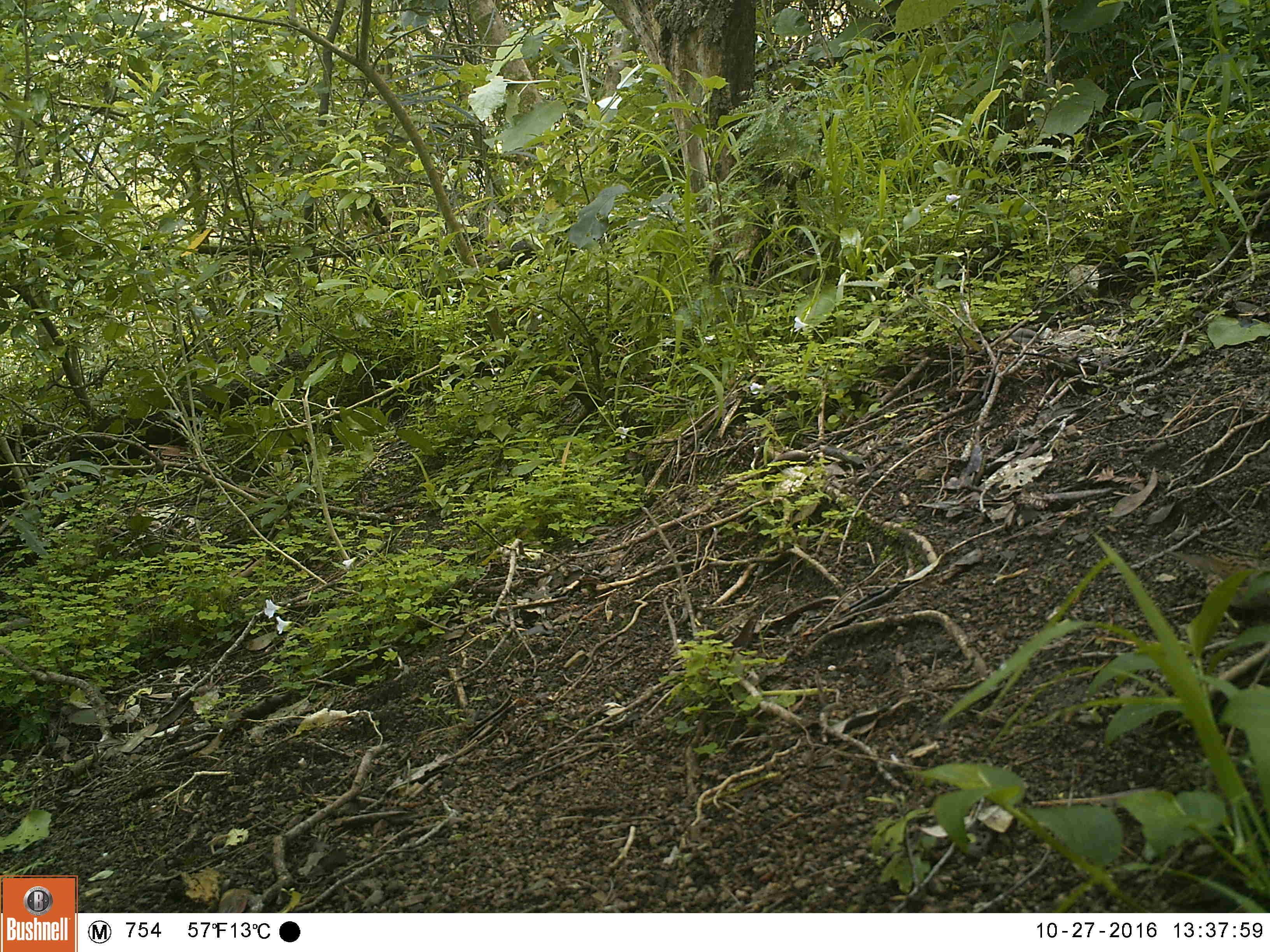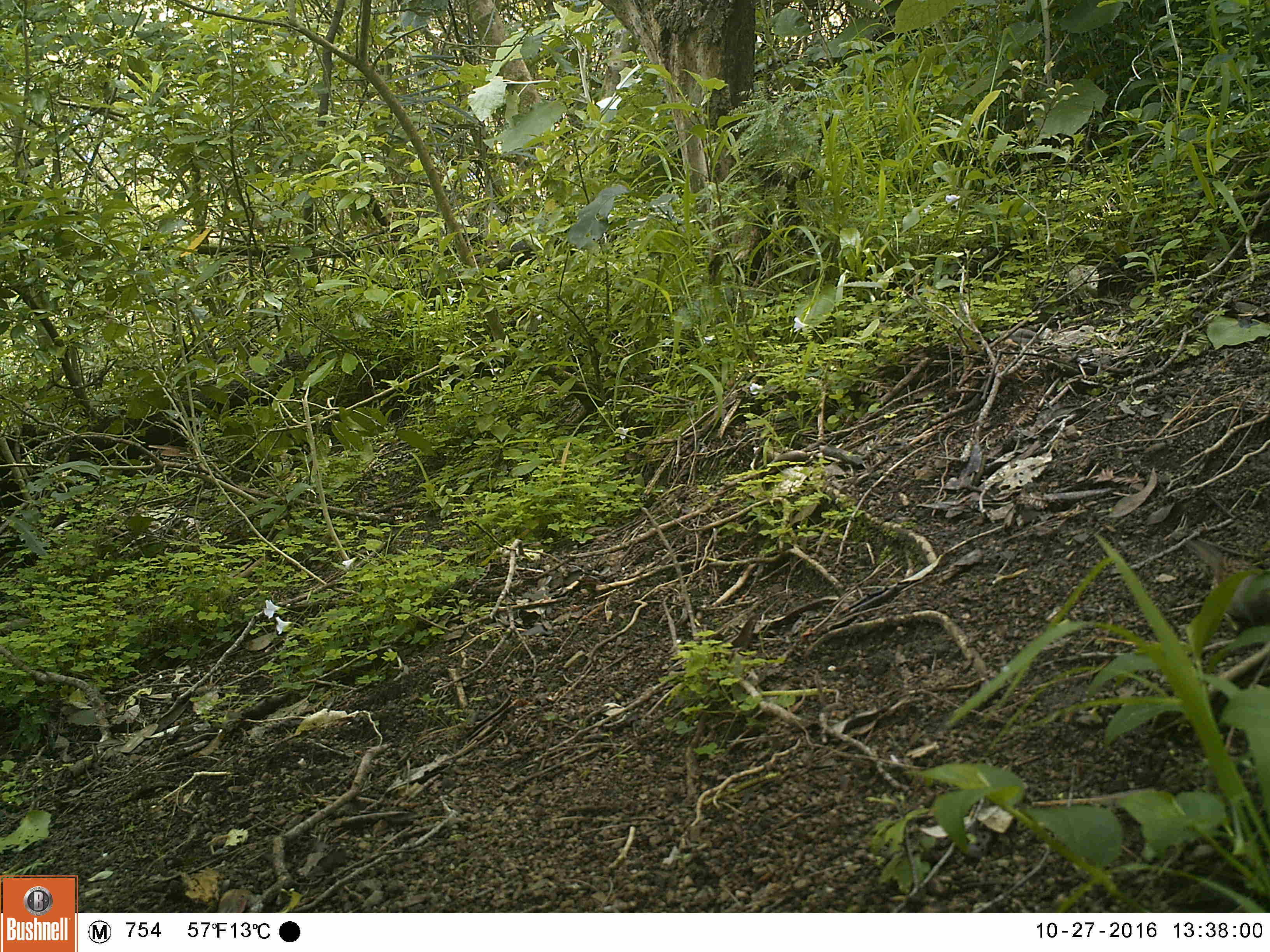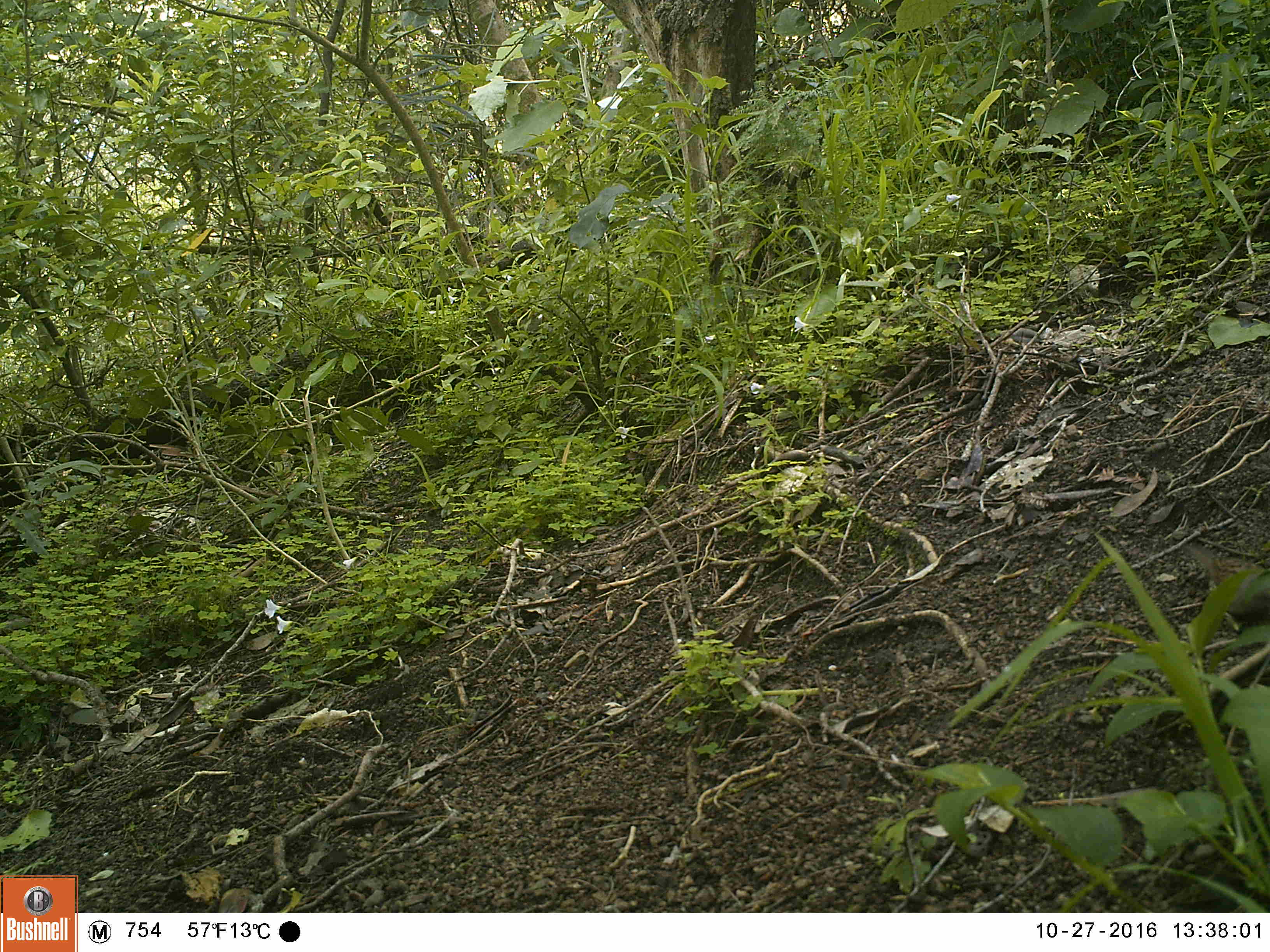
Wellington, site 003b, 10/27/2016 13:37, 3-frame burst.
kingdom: Animalia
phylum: Chordata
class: Aves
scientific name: Aves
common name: bird